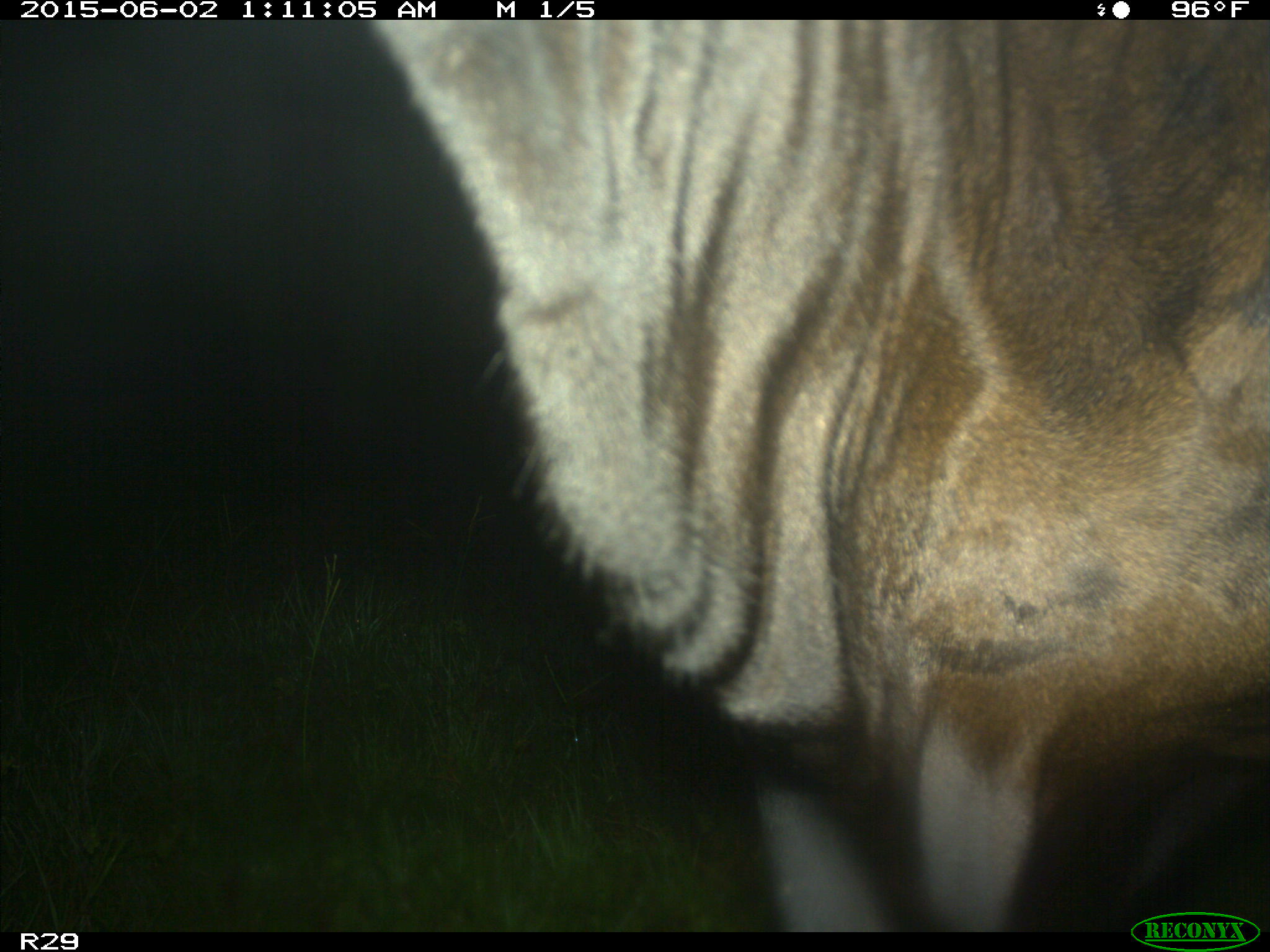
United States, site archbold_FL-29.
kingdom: Animalia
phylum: Chordata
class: Mammalia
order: Artiodactyla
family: Bovidae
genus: Bos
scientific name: Bos taurus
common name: domestic cow